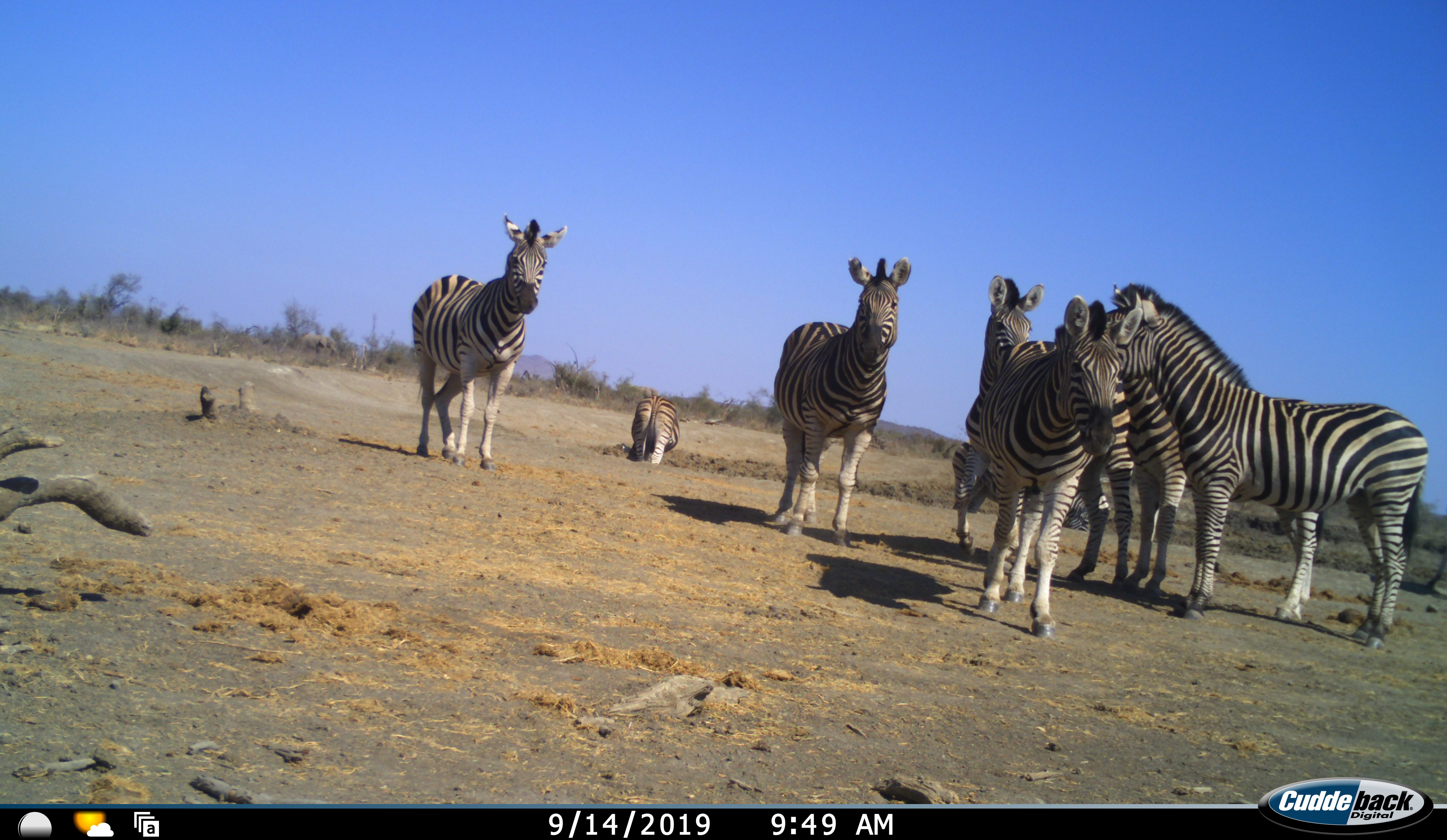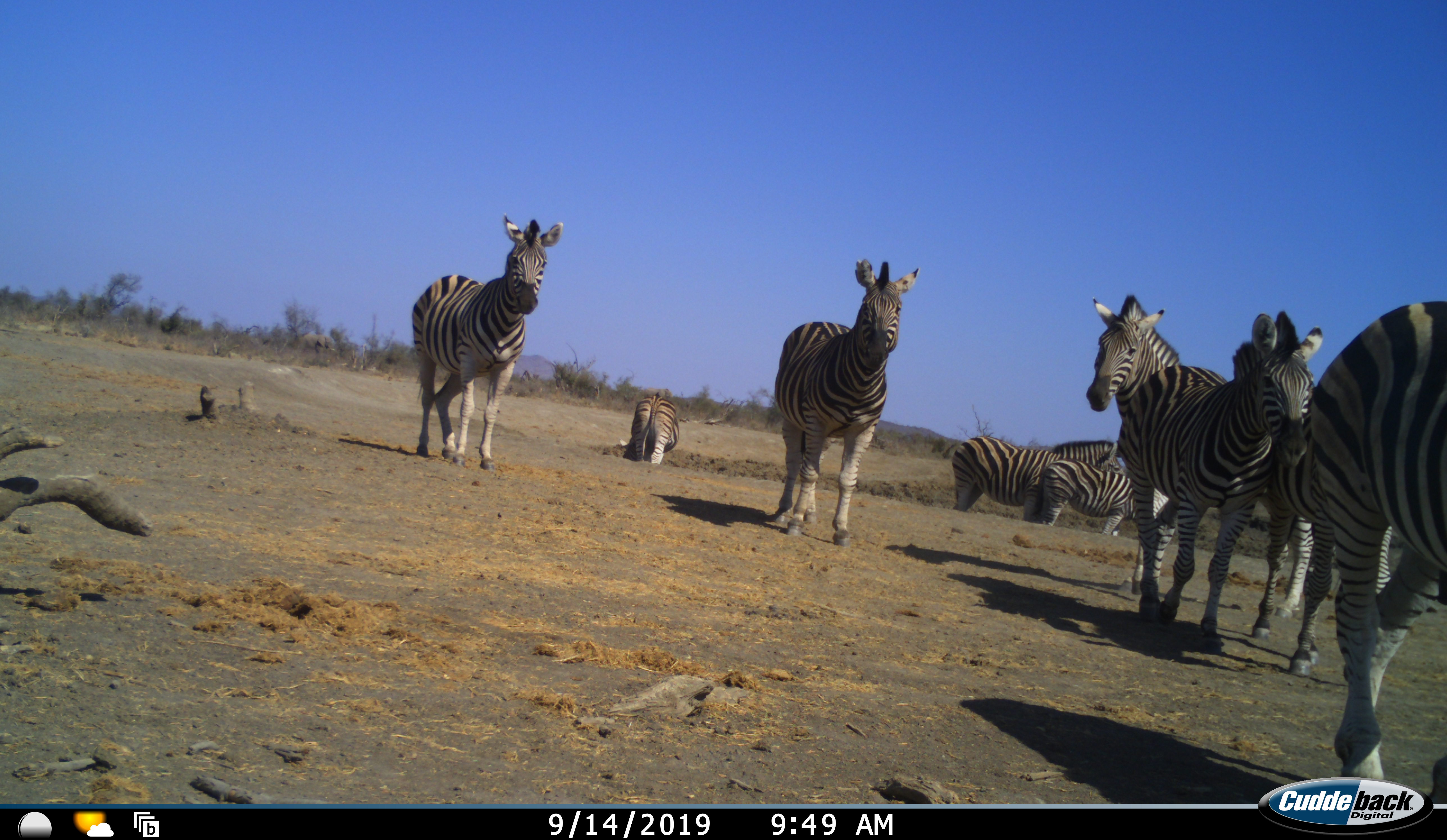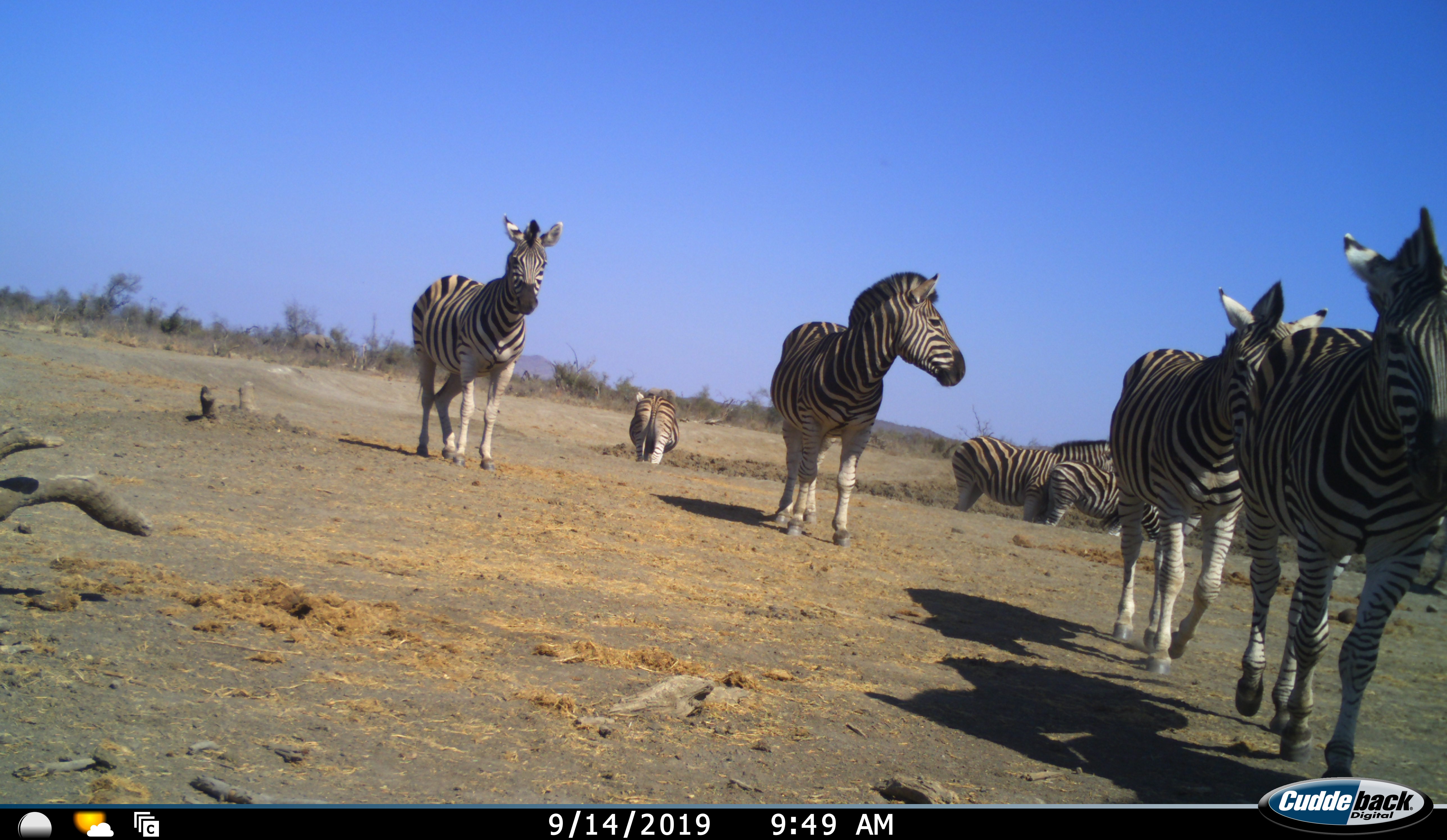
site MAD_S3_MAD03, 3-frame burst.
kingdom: Animalia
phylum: Chordata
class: Mammalia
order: Perissodactyla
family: Equidae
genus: Equus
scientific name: Equus quagga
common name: plains zebra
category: zebraplains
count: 9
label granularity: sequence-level